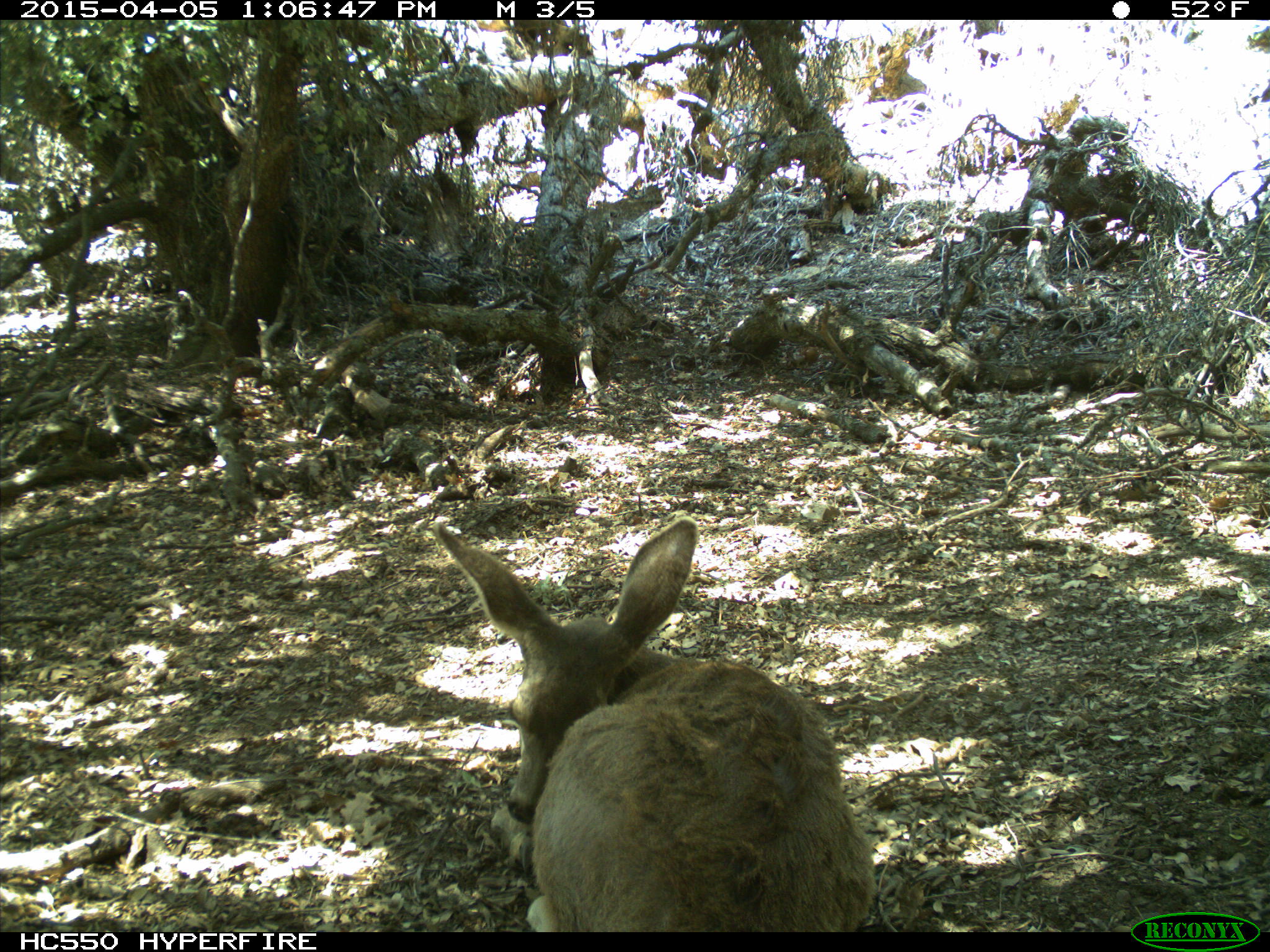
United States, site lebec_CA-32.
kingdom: Animalia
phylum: Chordata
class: Mammalia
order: Artiodactyla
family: Cervidae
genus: Odocoileus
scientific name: Odocoileus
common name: deer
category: unidentified deer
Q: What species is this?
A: Unidentified deer (deer) (Odocoileus).